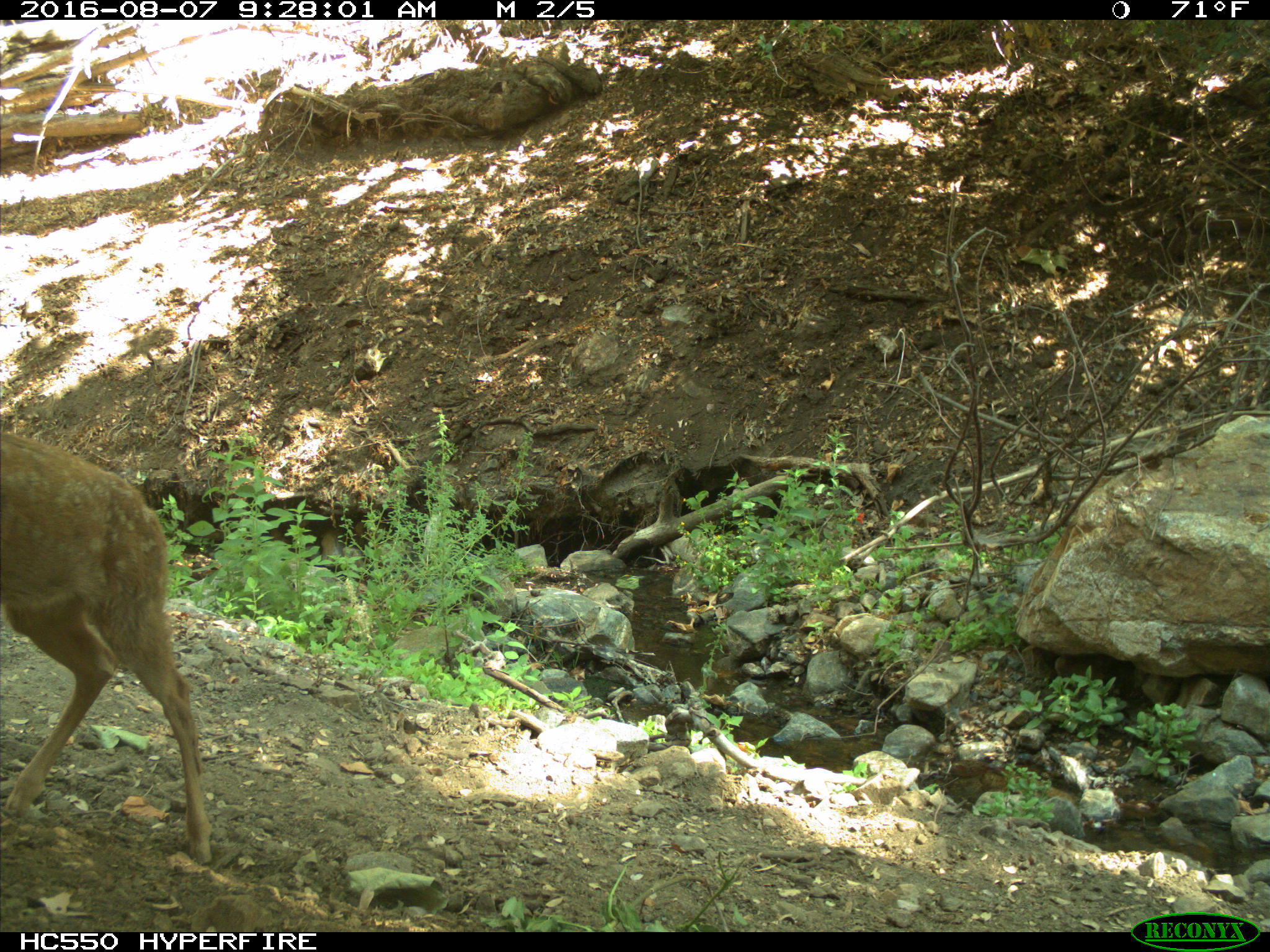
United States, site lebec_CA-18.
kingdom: Animalia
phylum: Chordata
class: Mammalia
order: Artiodactyla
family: Cervidae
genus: Odocoileus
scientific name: Odocoileus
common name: deer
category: unidentified deer